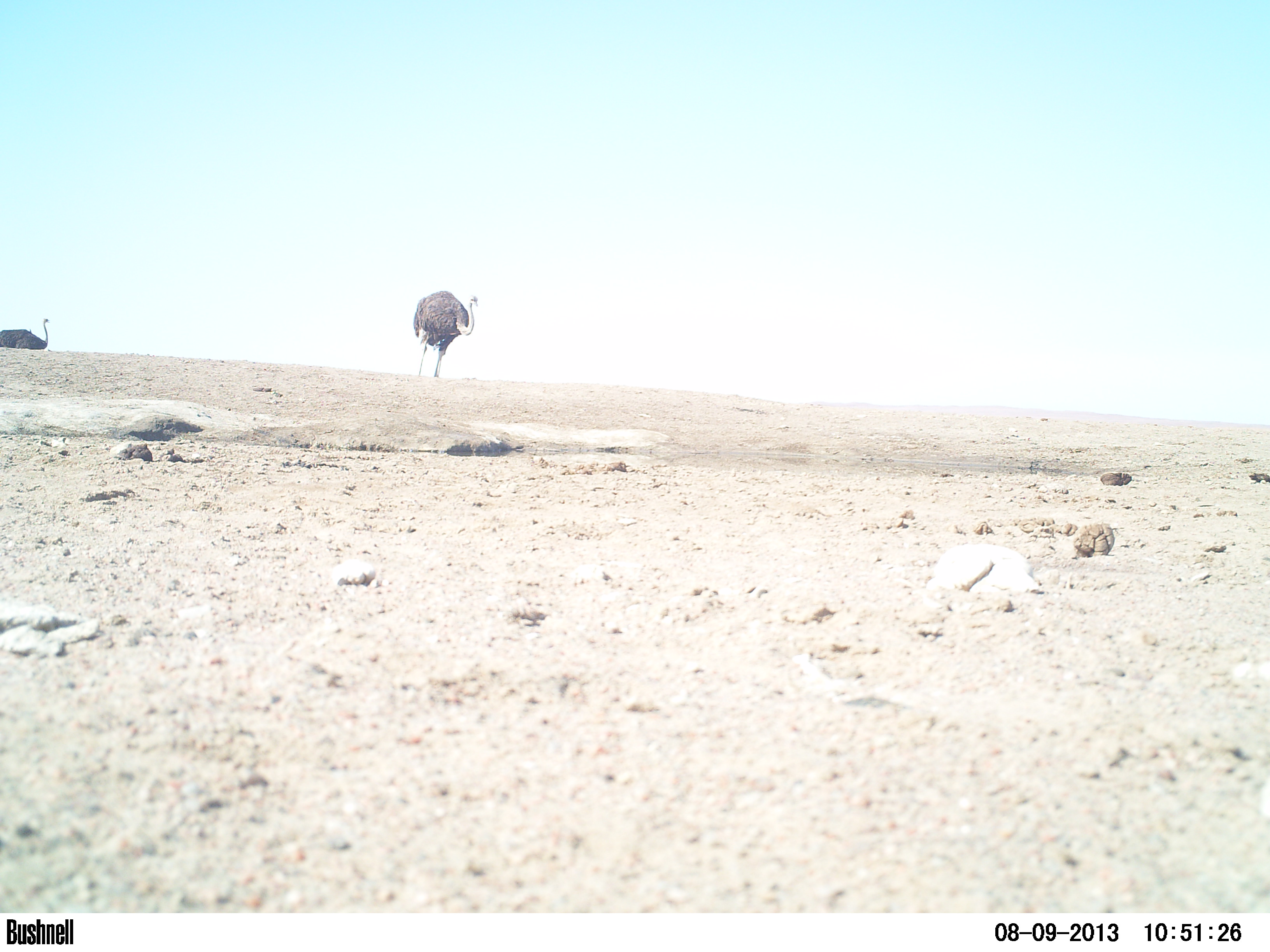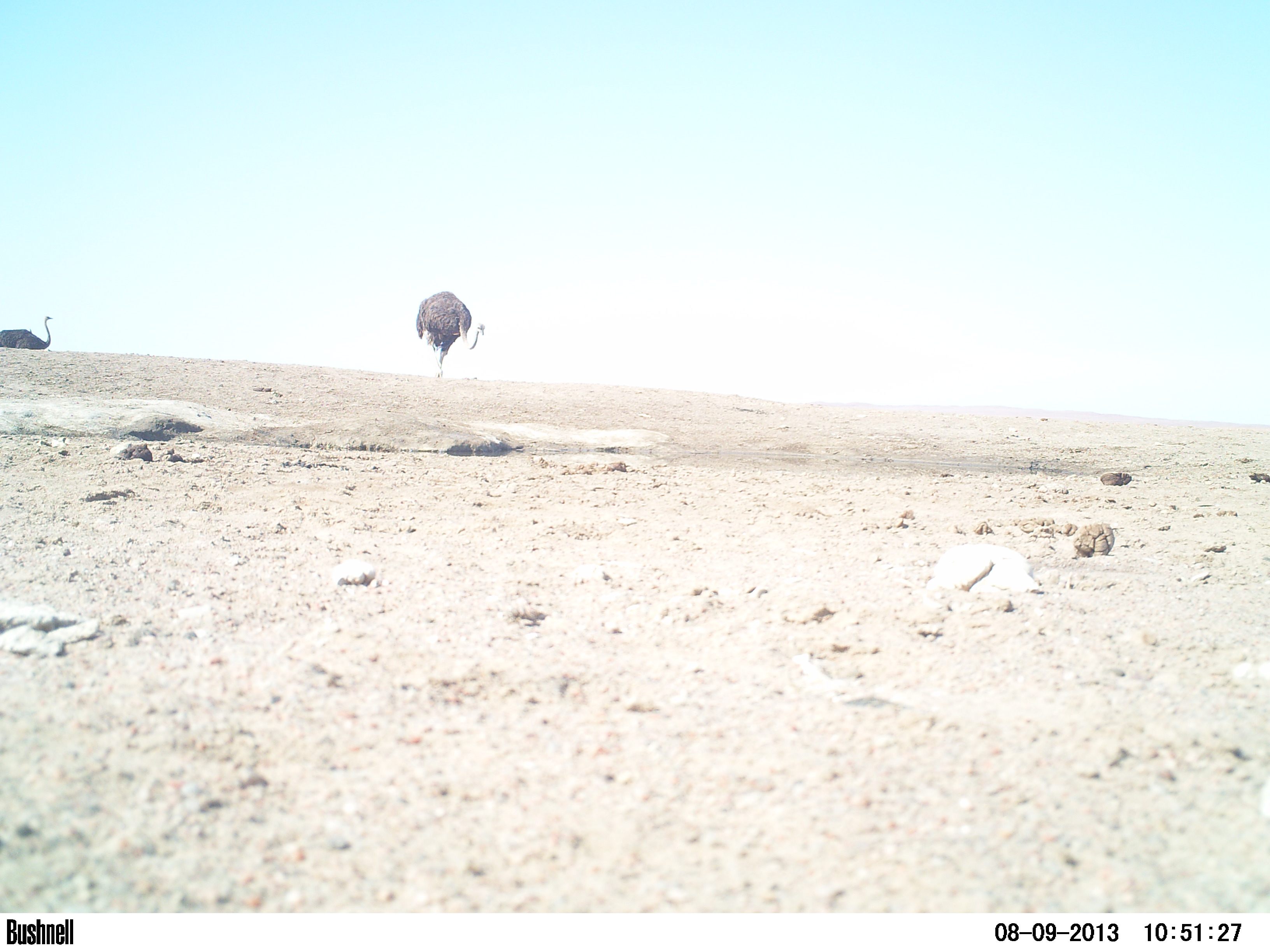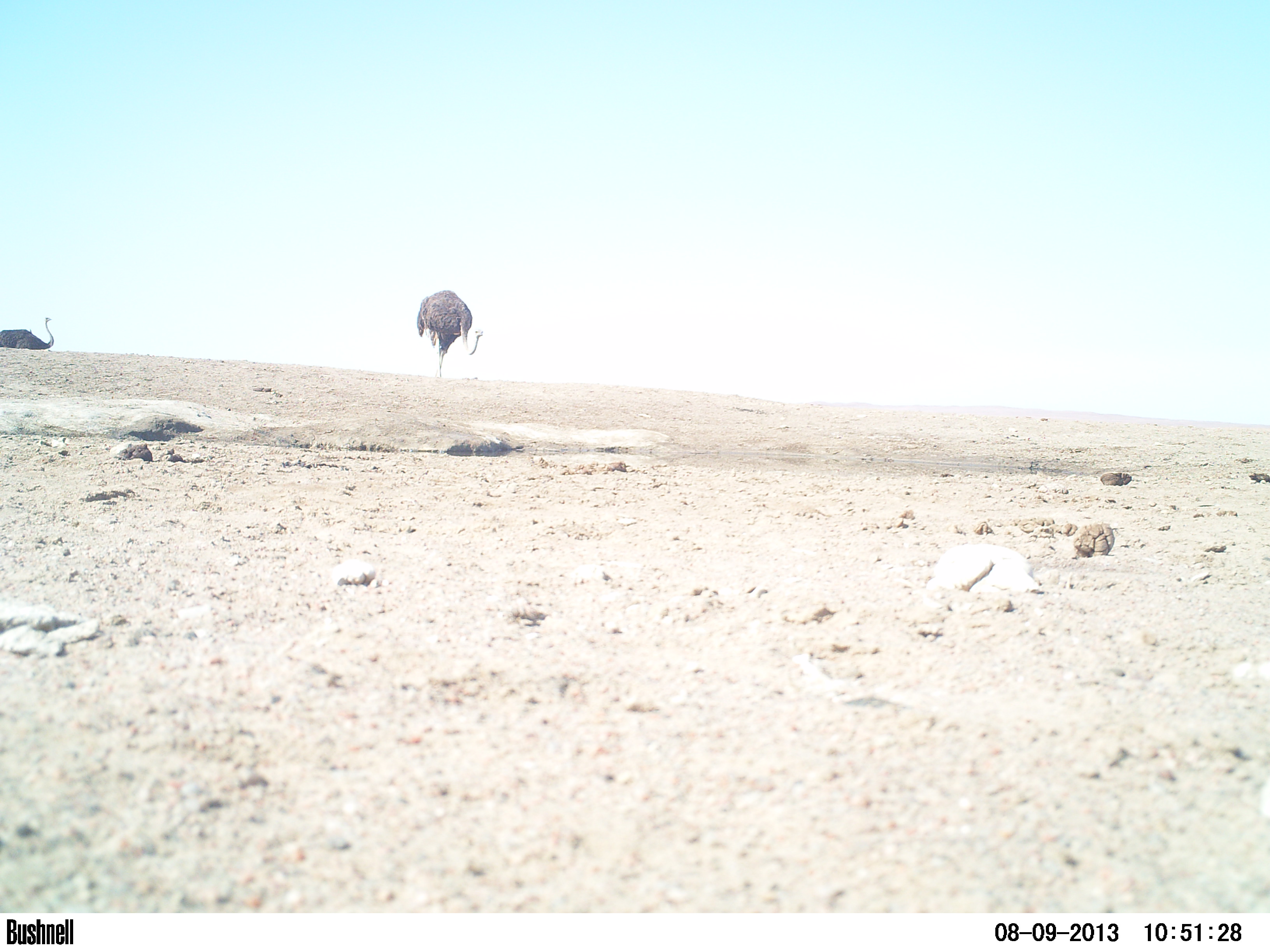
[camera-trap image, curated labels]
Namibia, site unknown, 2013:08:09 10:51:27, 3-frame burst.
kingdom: Animalia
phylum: Chordata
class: Aves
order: Struthioniformes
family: Struthionidae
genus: Struthio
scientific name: Struthio camelus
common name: common ostrich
Struthio camelus (common ostrich).